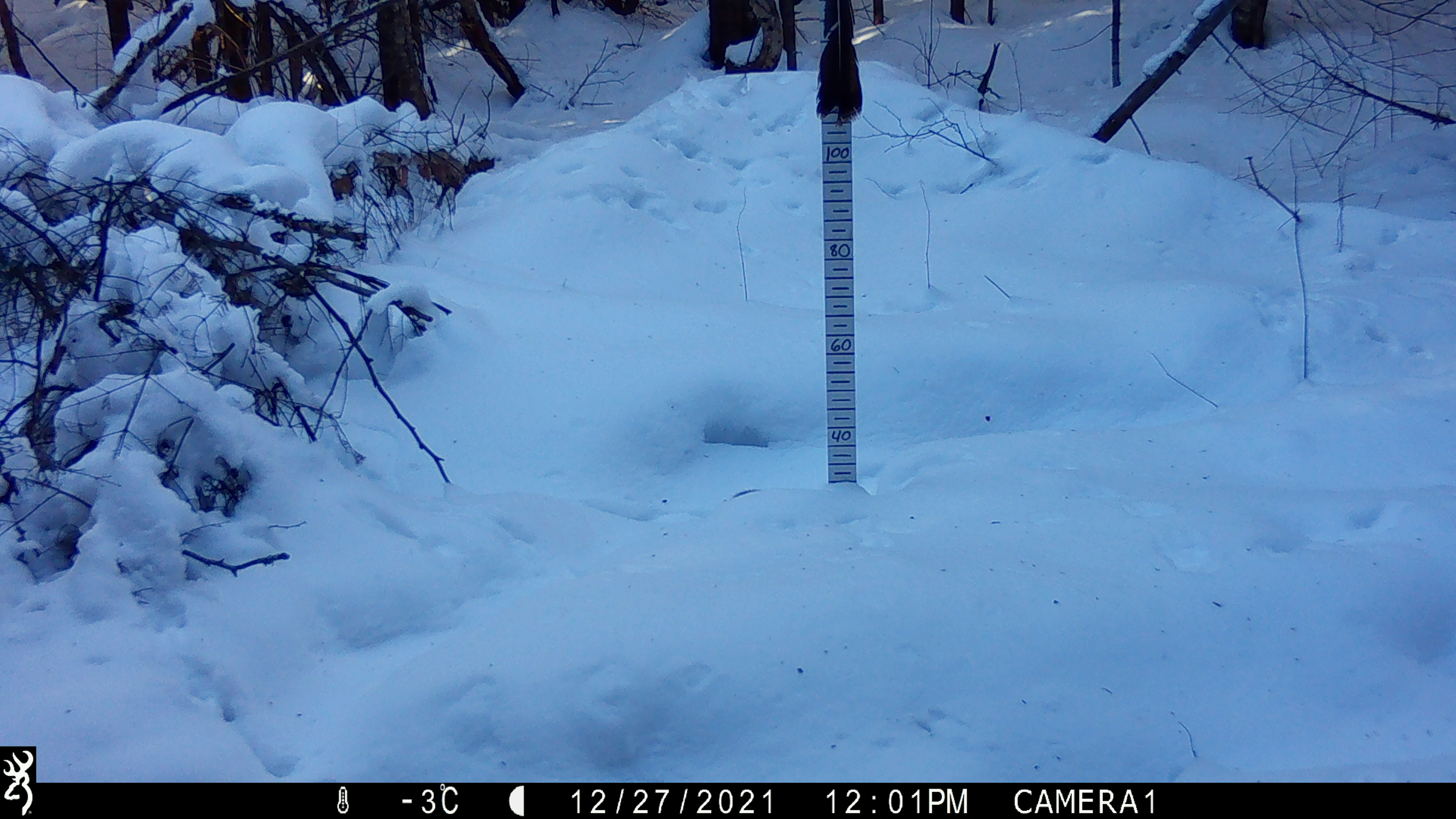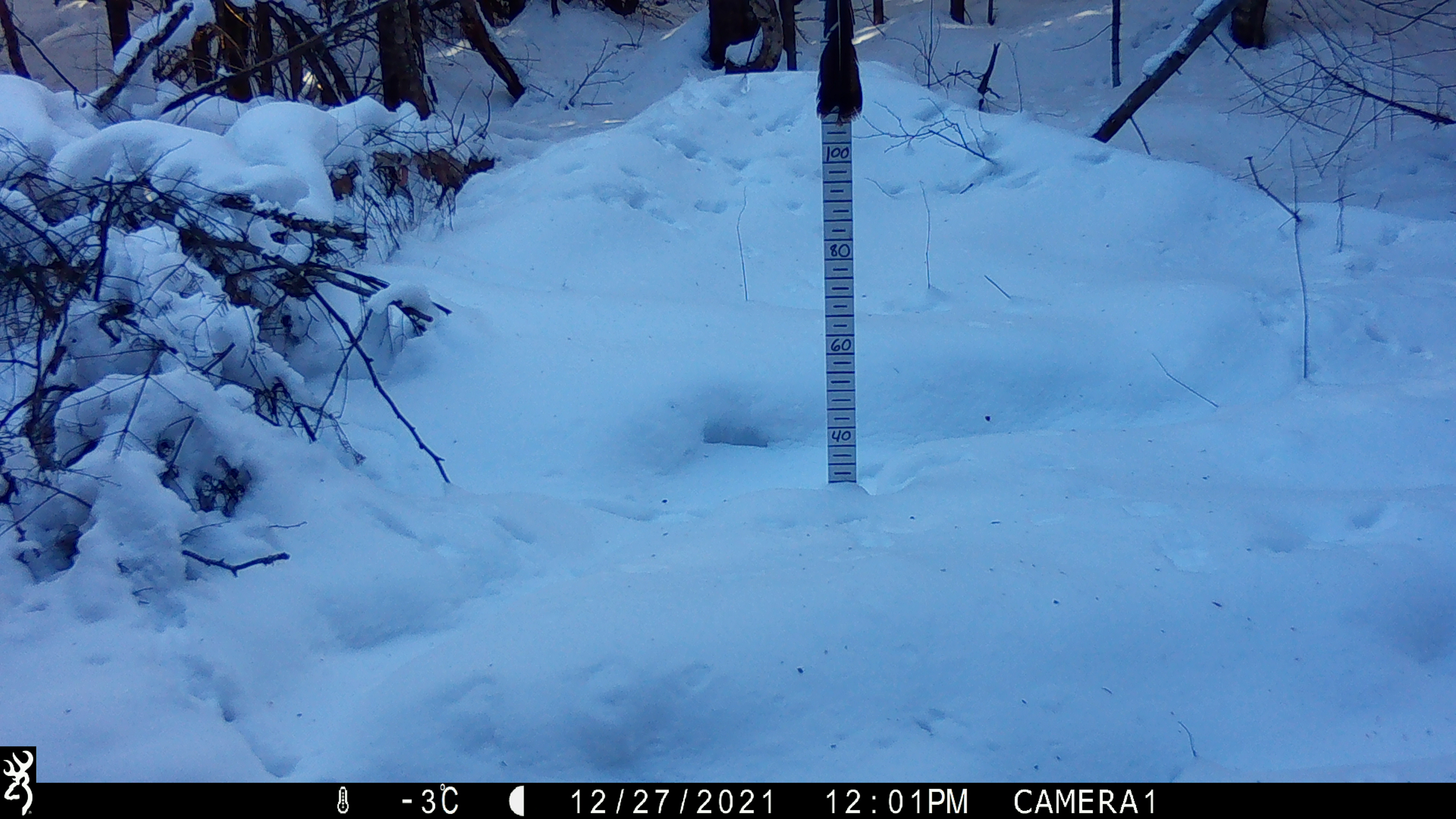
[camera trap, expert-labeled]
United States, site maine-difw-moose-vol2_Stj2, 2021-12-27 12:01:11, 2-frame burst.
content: unidentified animal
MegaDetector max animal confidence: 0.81